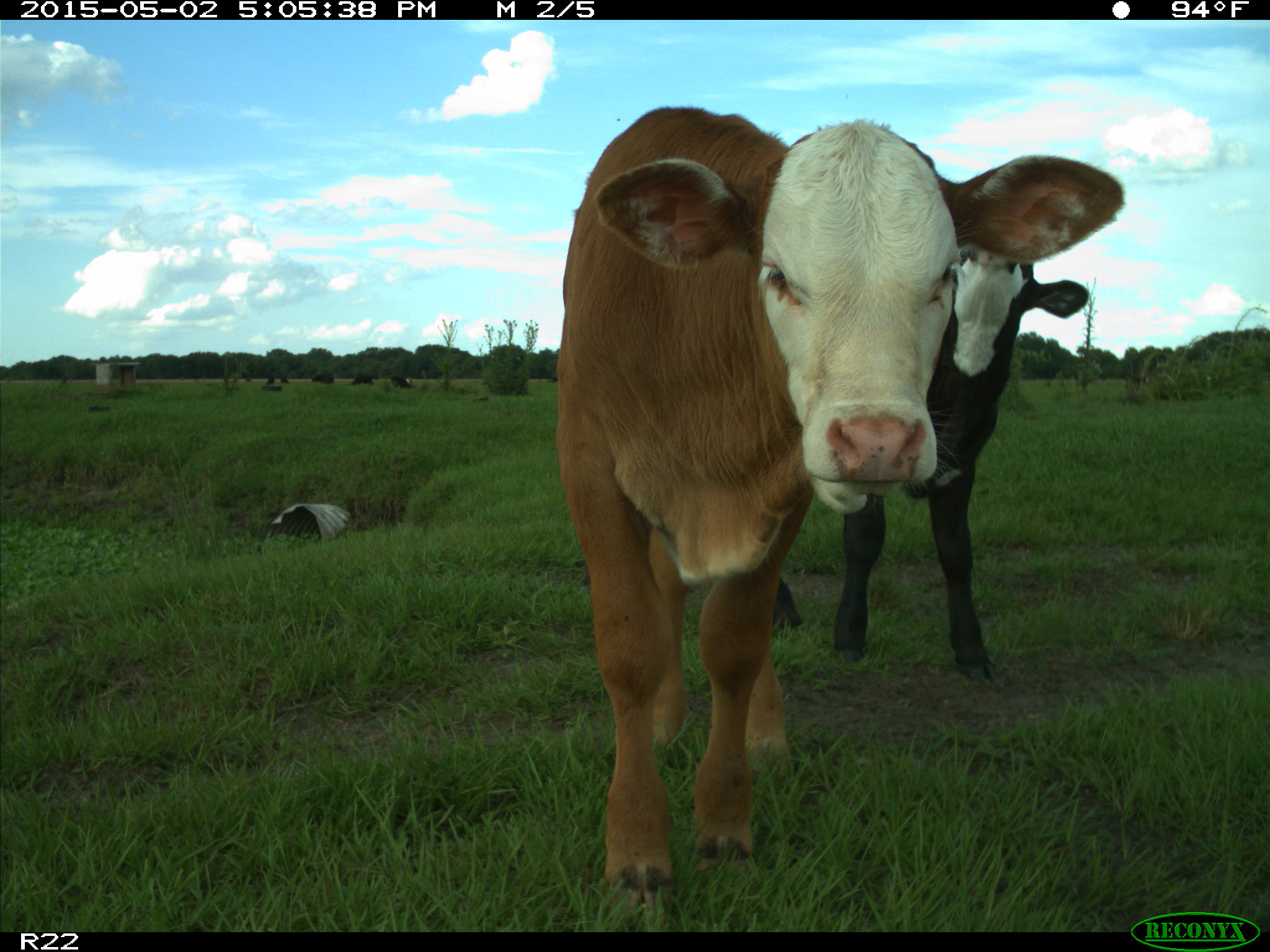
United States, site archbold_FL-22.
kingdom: Animalia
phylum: Chordata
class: Mammalia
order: Artiodactyla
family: Bovidae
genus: Bos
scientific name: Bos taurus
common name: domestic cow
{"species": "Bos taurus (domestic cow)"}